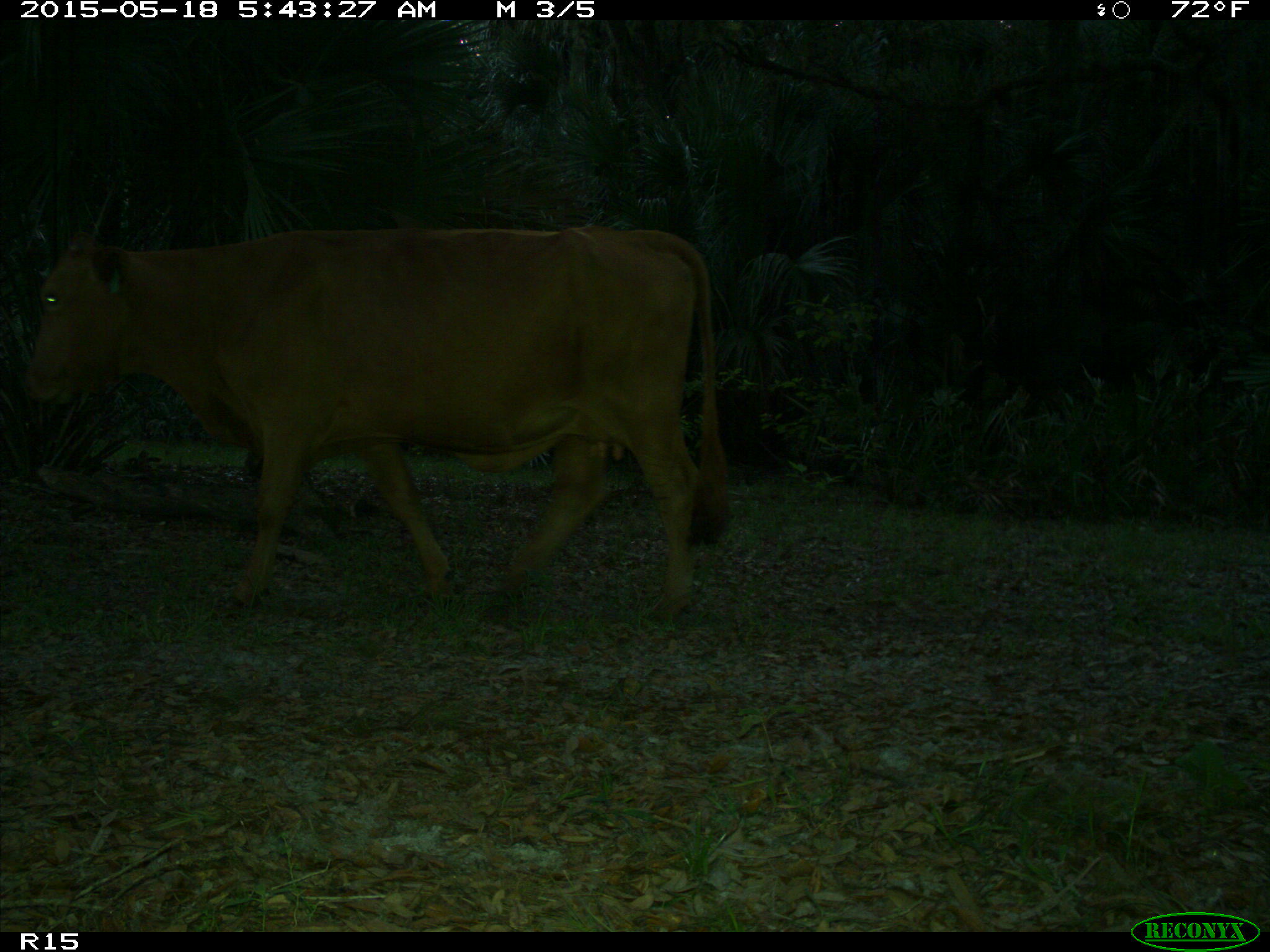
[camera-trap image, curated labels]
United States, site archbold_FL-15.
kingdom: Animalia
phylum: Chordata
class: Mammalia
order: Artiodactyla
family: Bovidae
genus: Bos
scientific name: Bos taurus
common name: domestic cow